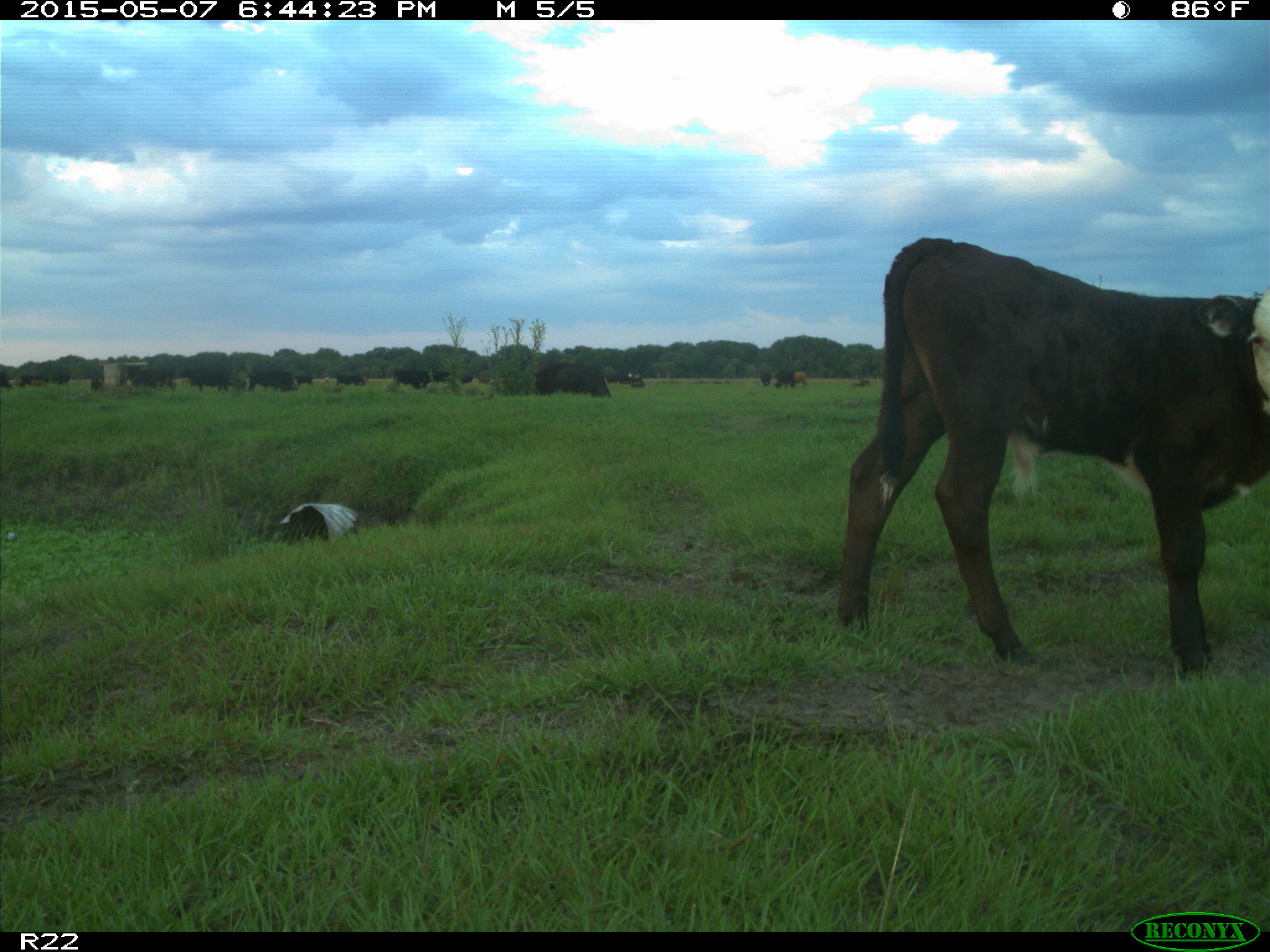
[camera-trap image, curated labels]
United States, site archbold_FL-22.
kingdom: Animalia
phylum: Chordata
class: Mammalia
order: Artiodactyla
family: Bovidae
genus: Bos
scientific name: Bos taurus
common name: domestic cow